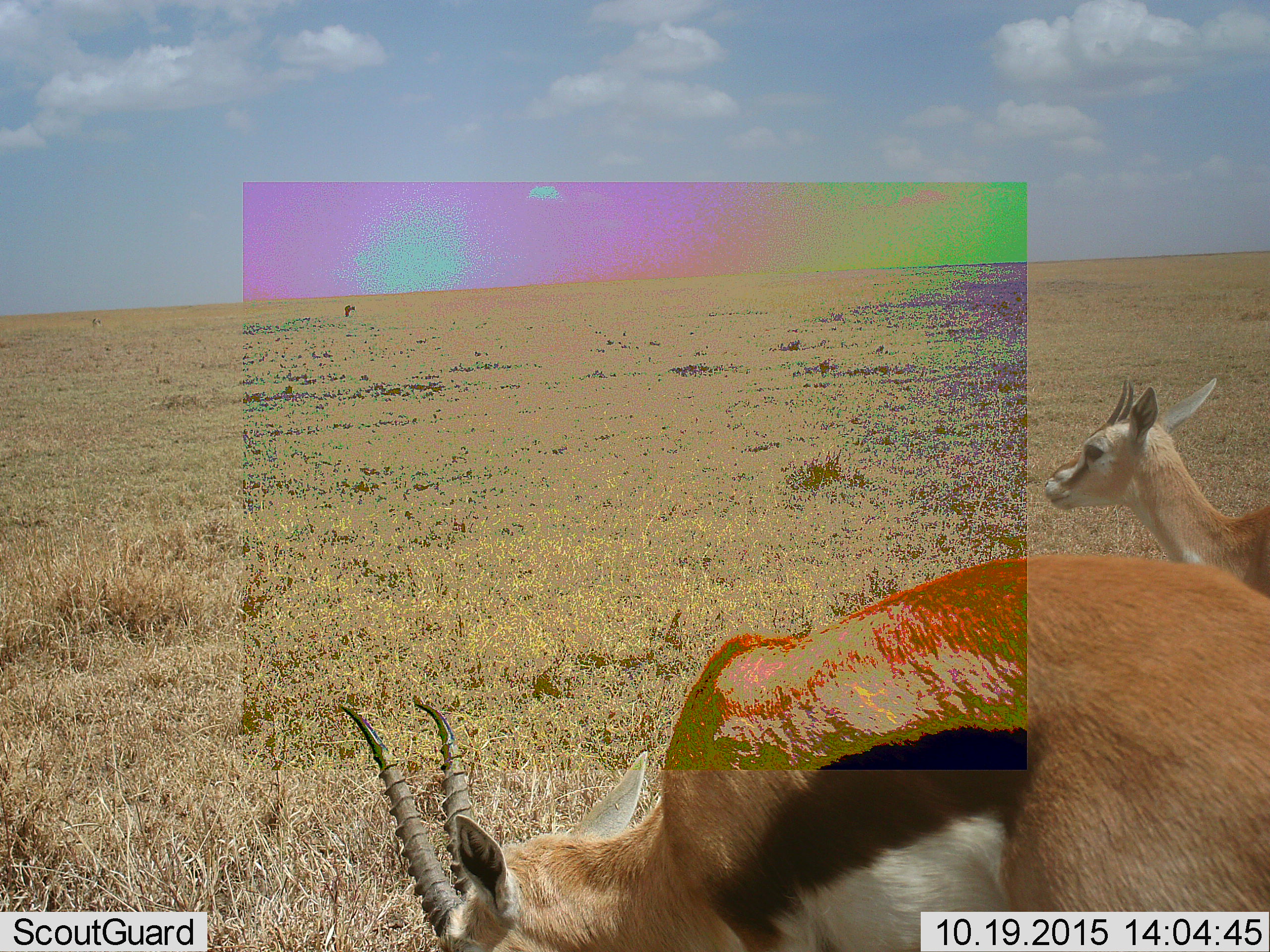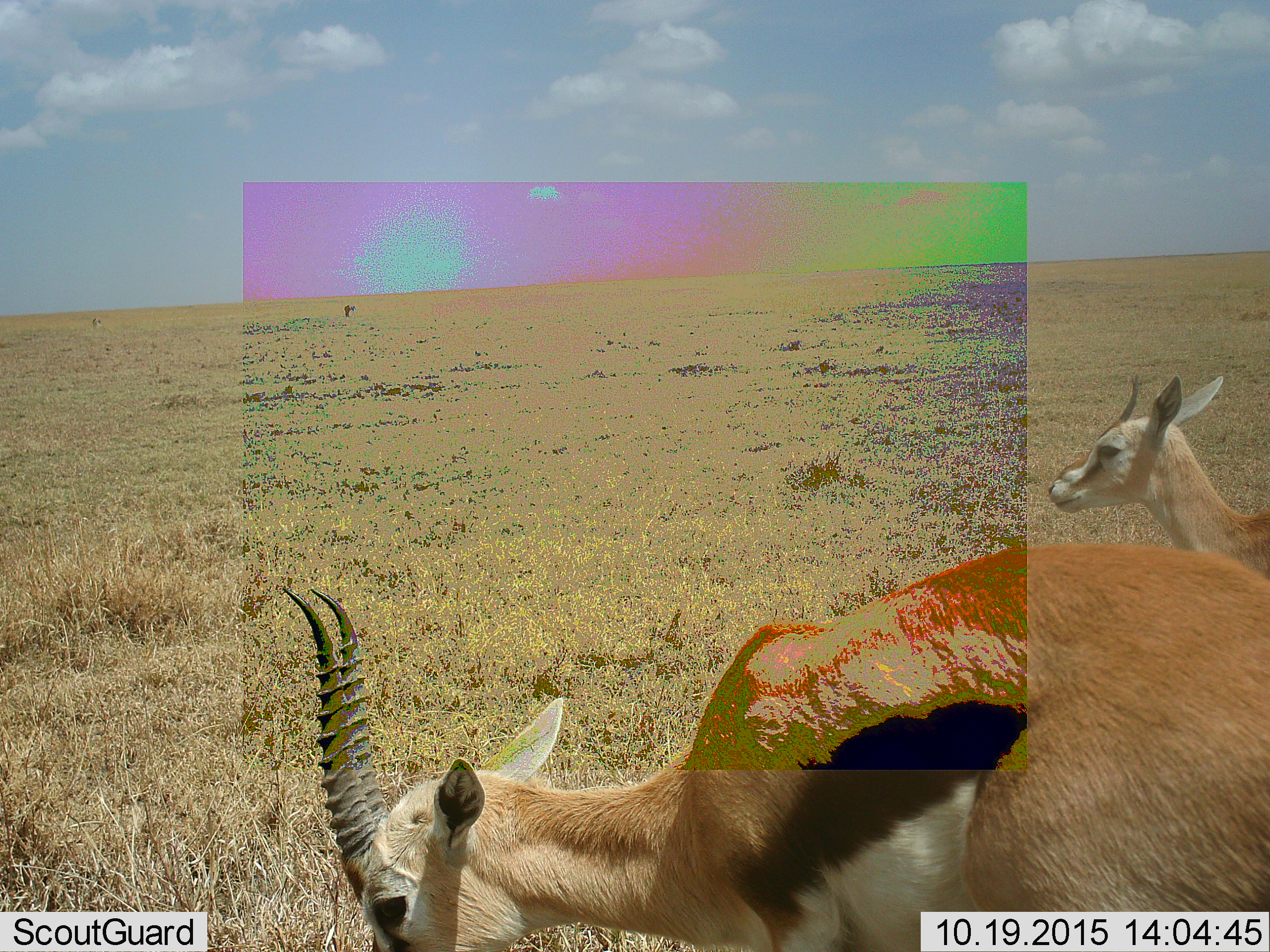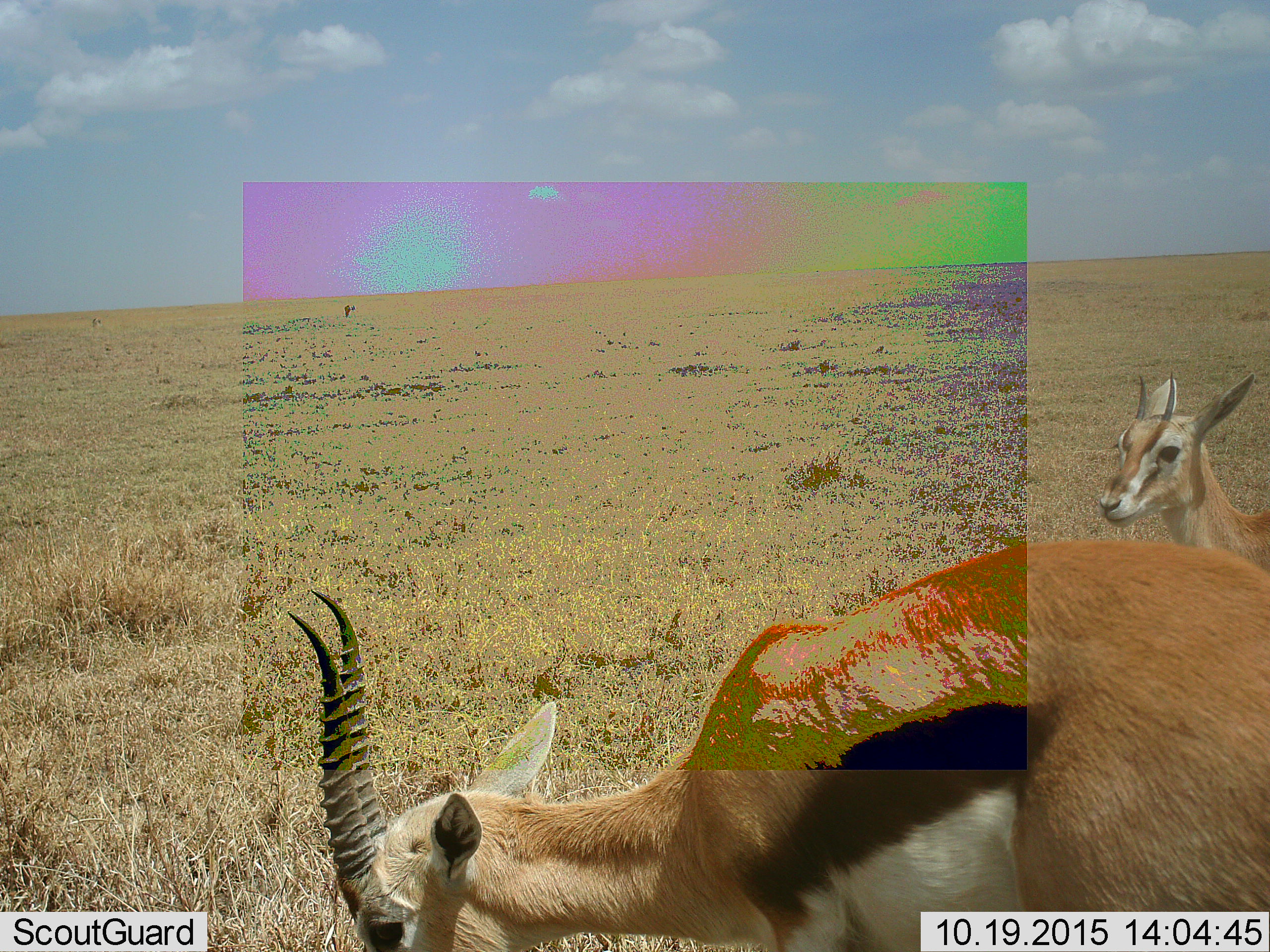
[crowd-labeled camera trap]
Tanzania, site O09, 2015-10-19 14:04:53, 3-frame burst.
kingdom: Animalia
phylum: Chordata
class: Mammalia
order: Artiodactyla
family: Bovidae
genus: Eudorcas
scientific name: Eudorcas thomsonii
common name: thomson's gazelle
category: gazellethomsons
Gazellethomsons (thomson's gazelle) (Eudorcas thomsonii), count 4. Behavior (volunteer vote fractions): standing 88%, resting 0%, moving 0%, interacting 0%. Young present (vote fraction): 0%. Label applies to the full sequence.